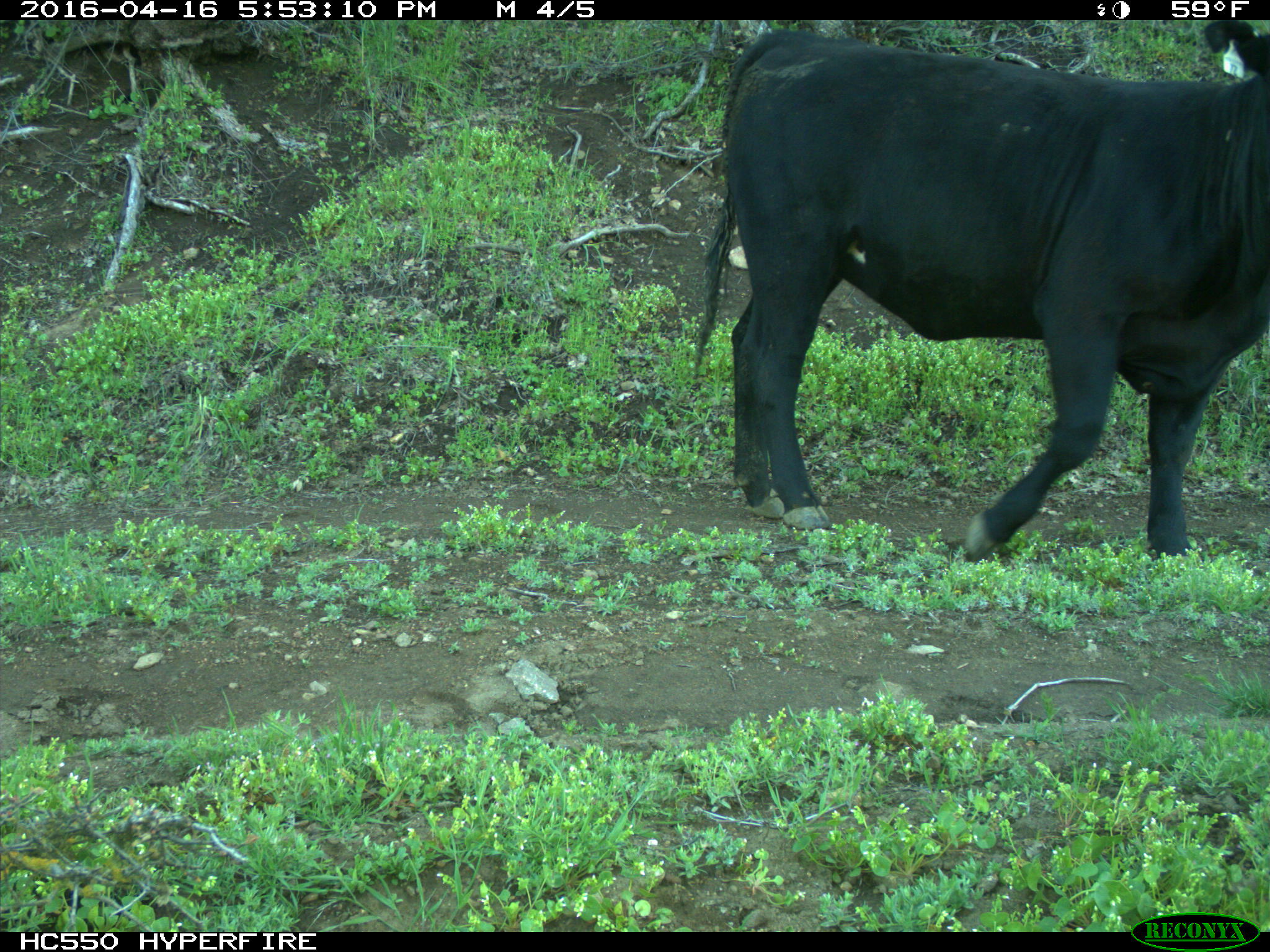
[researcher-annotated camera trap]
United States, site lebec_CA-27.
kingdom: Animalia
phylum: Chordata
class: Mammalia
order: Artiodactyla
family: Bovidae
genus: Bos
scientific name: Bos taurus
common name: domestic cow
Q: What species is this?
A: Bos taurus (domestic cow).